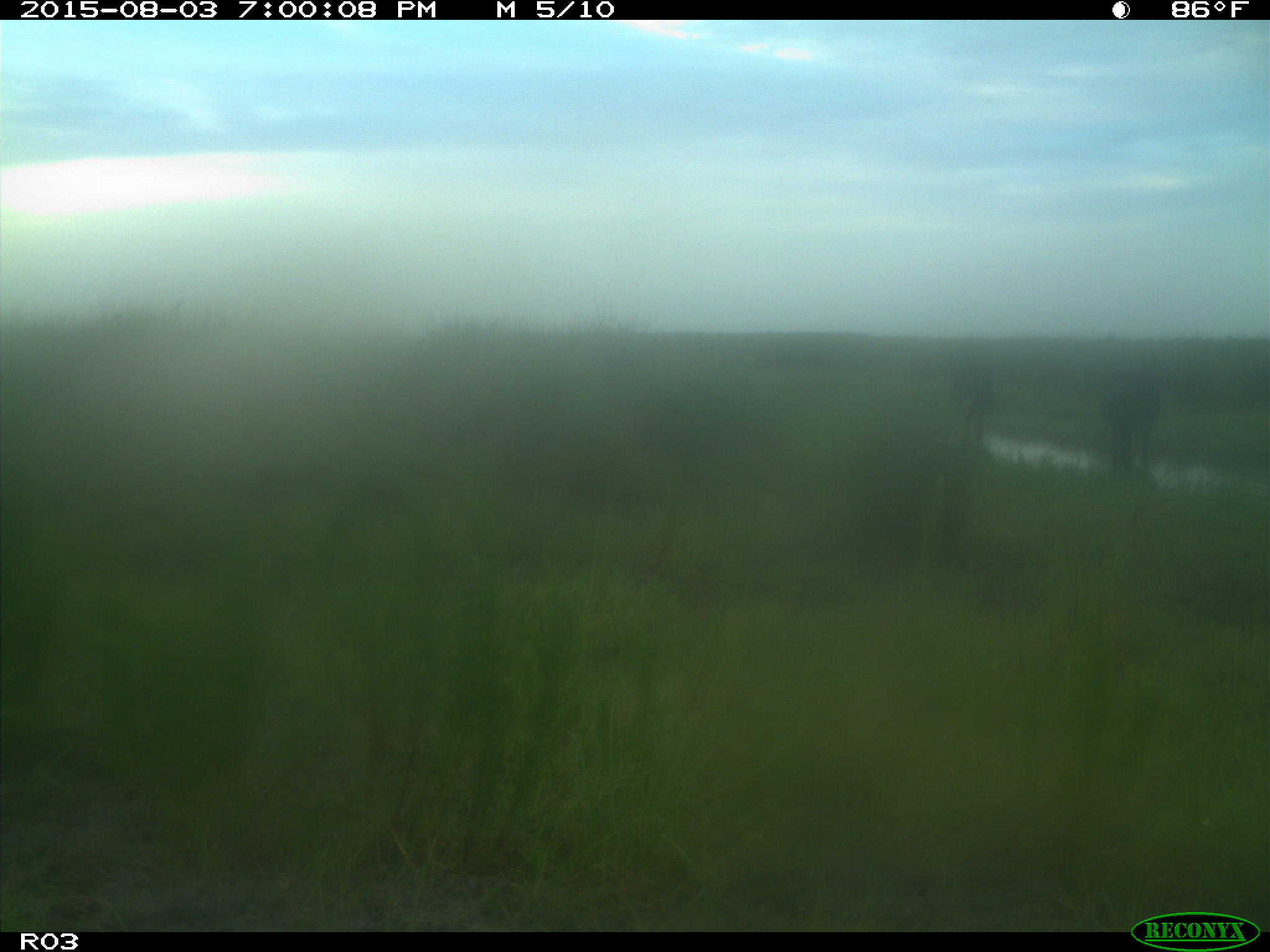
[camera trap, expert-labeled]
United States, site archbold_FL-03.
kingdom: Animalia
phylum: Chordata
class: Mammalia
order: Artiodactyla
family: Bovidae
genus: Bos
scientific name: Bos taurus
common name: domestic cow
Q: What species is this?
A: Bos taurus (domestic cow).